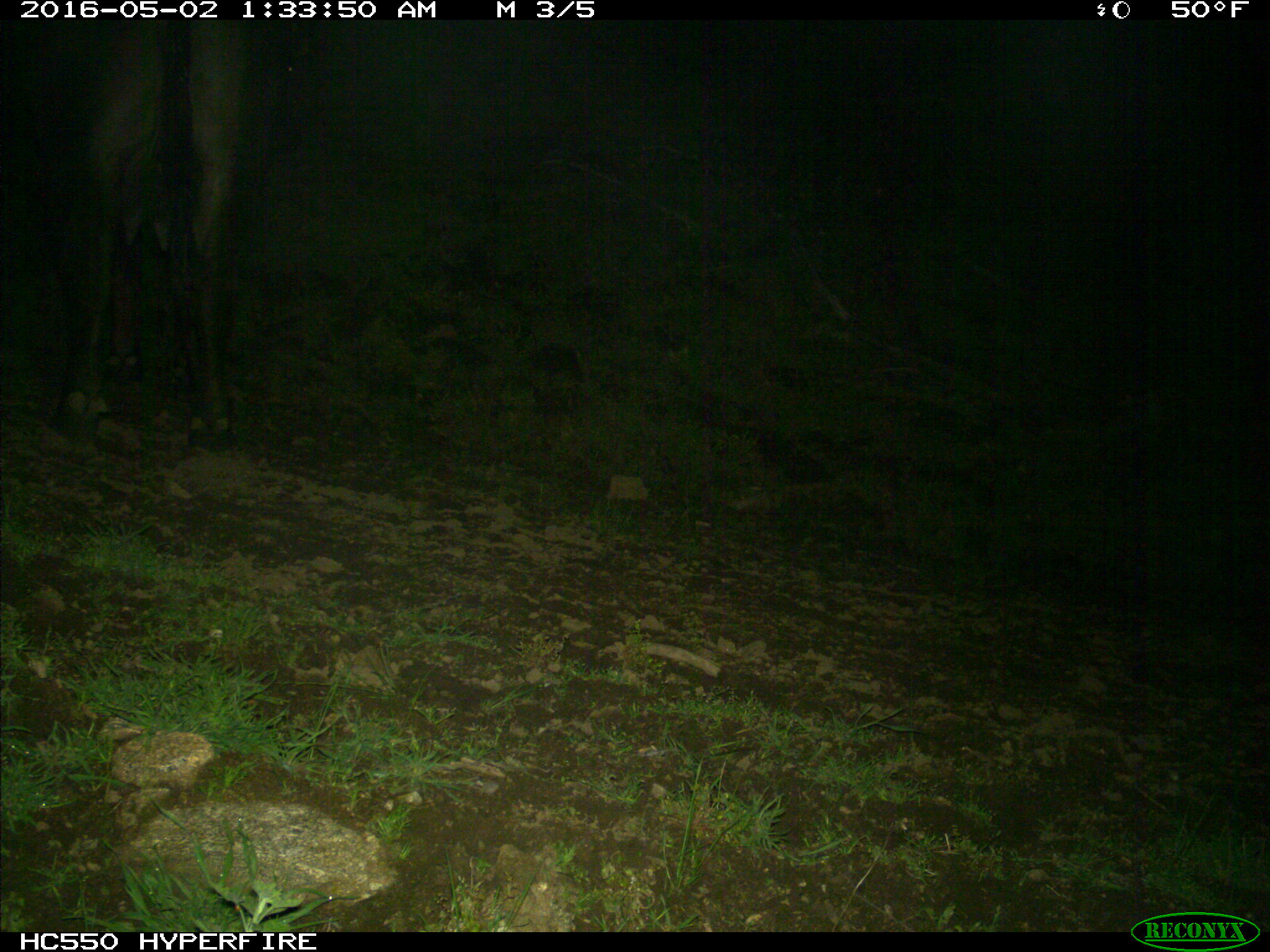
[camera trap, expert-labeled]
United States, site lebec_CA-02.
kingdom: Animalia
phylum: Chordata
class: Mammalia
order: Artiodactyla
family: Bovidae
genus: Bos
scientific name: Bos taurus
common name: domestic cow